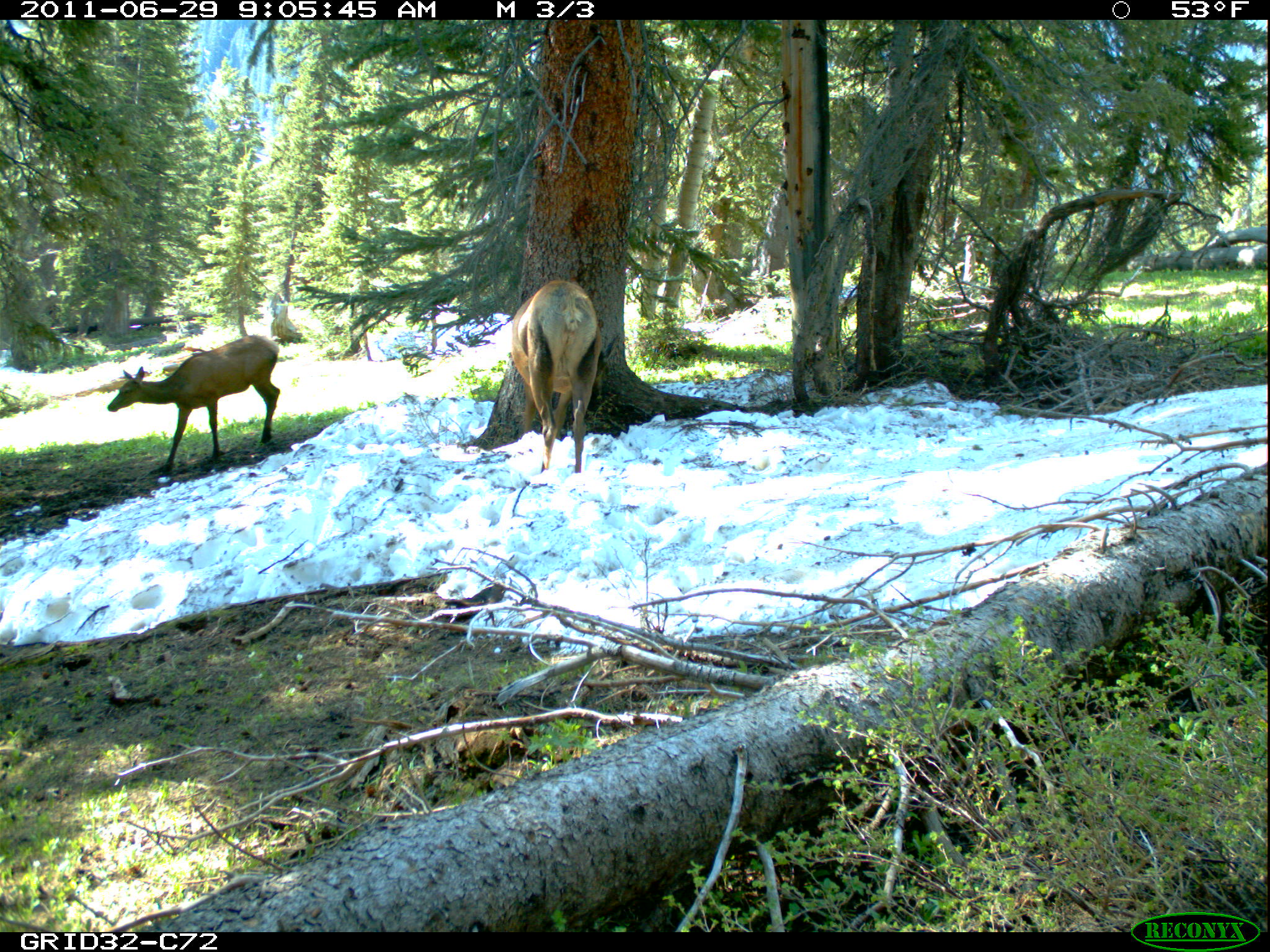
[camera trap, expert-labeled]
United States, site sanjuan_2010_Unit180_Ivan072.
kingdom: Animalia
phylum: Chordata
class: Mammalia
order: Artiodactyla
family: Cervidae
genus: Cervus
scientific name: Cervus elaphus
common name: red deer